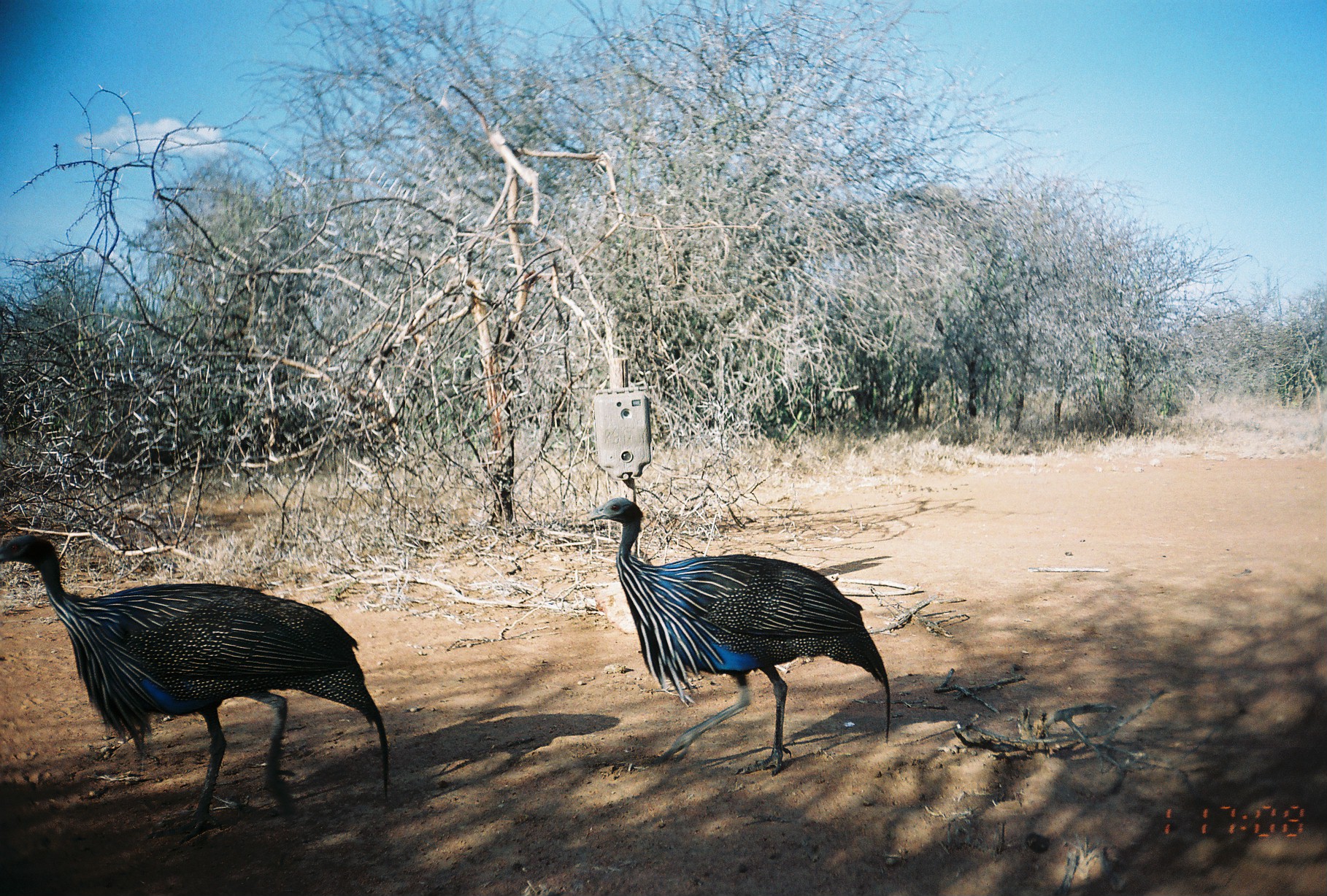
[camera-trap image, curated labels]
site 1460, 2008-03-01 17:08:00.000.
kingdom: Animalia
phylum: Chordata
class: Aves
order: Galliformes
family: Numididae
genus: Acryllium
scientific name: Acryllium vulturinum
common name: vulturine guineafowl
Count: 1.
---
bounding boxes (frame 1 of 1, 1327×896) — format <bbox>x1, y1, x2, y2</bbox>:
acryllium vulturinum: <bbox>0, 532, 390, 858</bbox>; <bbox>585, 495, 891, 776</bbox>